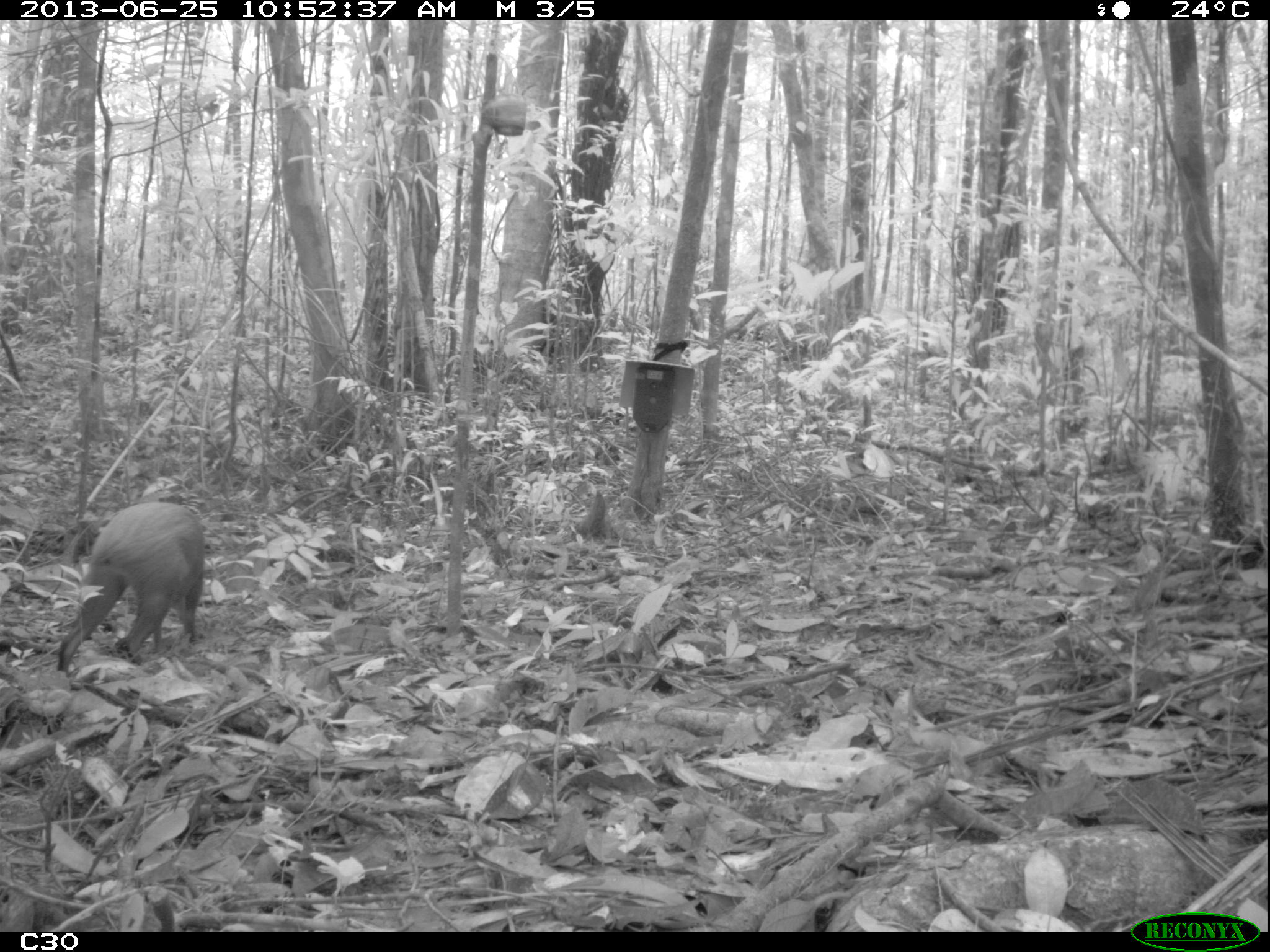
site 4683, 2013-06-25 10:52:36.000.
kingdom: Animalia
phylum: Chordata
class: Mammalia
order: Rodentia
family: Dasyproctidae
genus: Dasyprocta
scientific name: Dasyprocta leporina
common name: red-rumped agouti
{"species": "Dasyprocta leporina (red-rumped agouti)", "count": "1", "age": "adult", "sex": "female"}